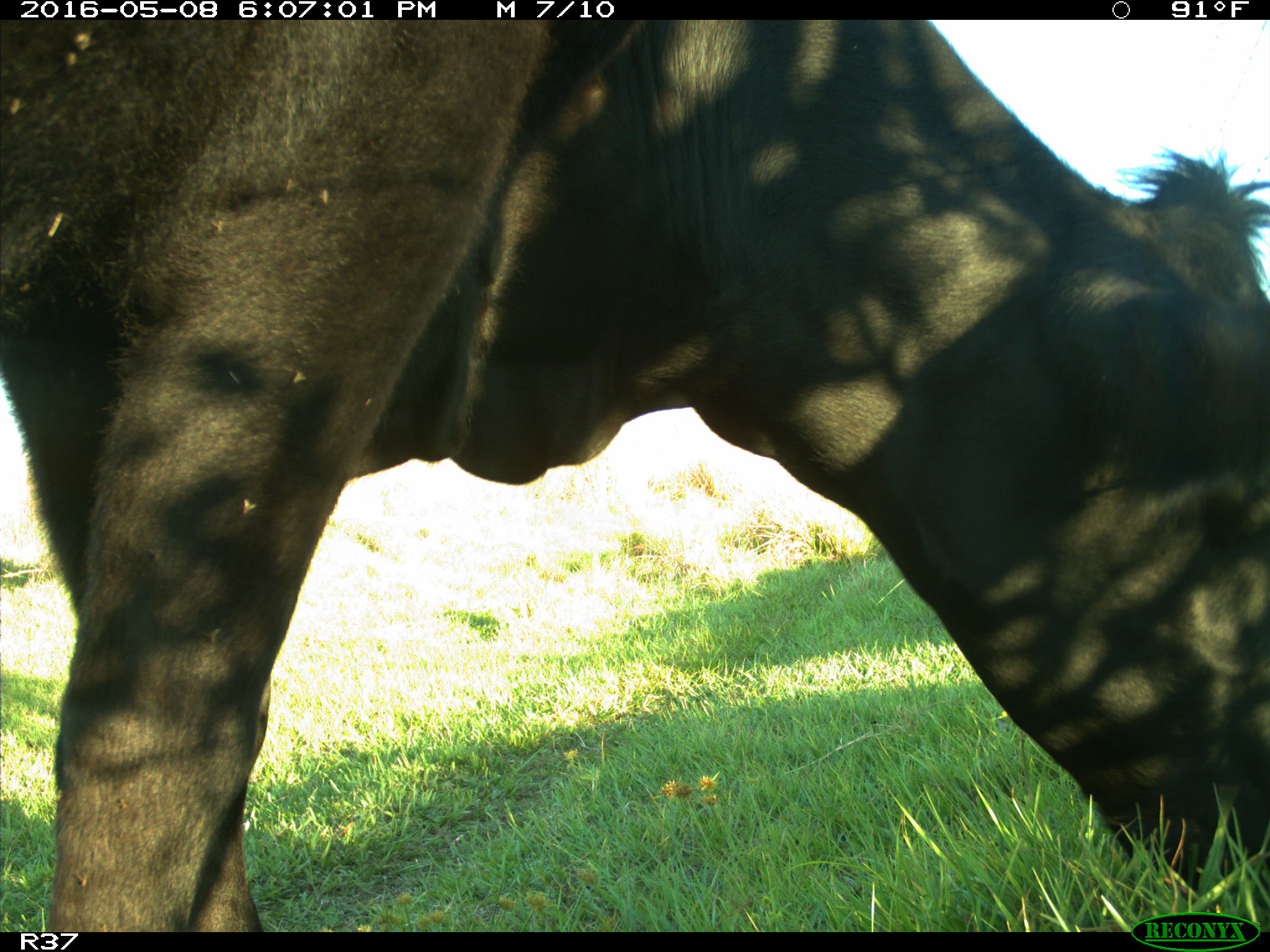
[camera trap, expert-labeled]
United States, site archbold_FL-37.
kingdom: Animalia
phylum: Chordata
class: Mammalia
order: Artiodactyla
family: Bovidae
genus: Bos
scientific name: Bos taurus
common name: domestic cow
Bos taurus (domestic cow).